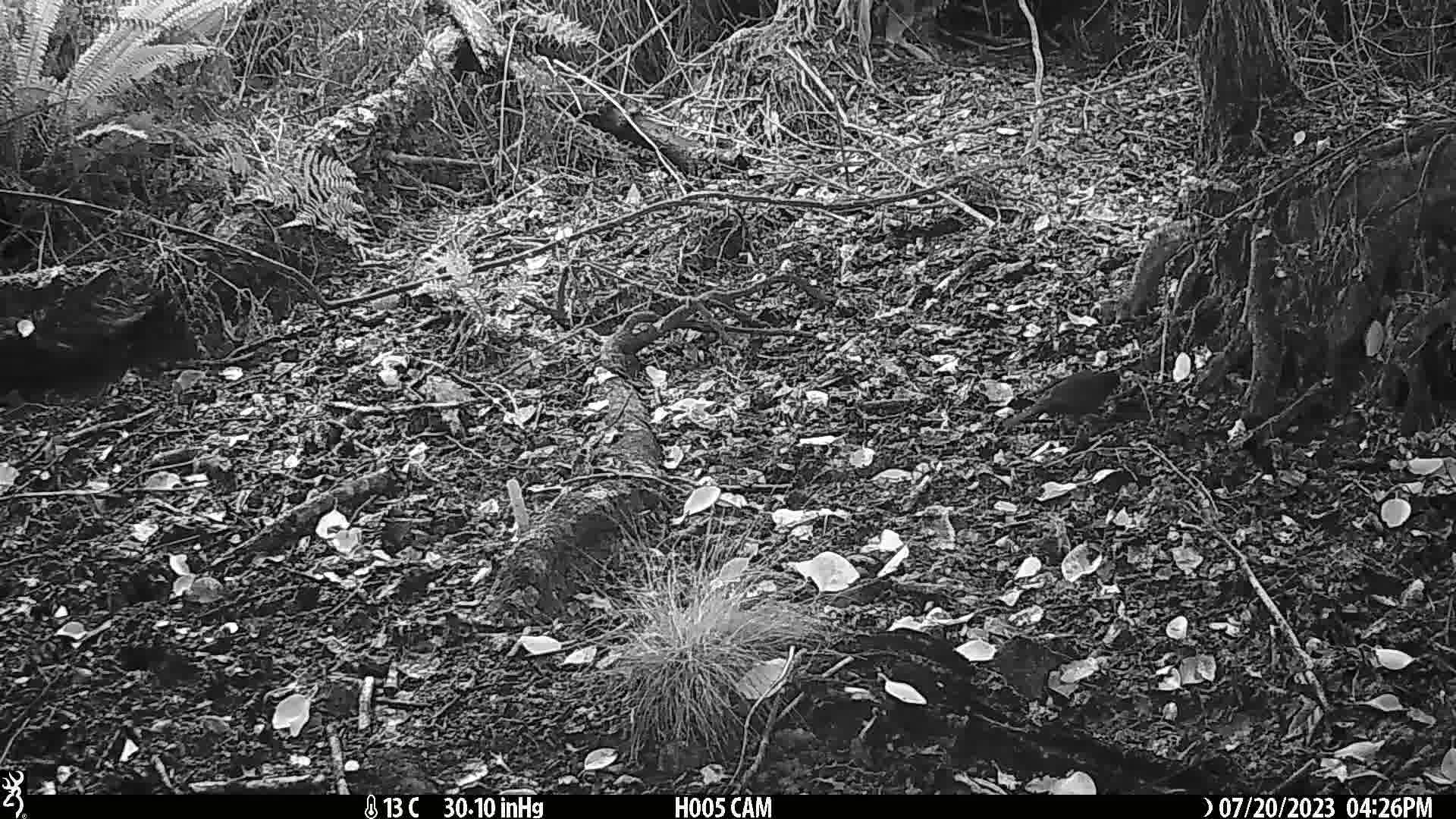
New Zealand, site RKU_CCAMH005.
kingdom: Animalia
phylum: Chordata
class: Aves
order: Passeriformes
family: Turdidae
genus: Turdus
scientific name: Turdus merula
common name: eurasian blackbird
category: blackbird